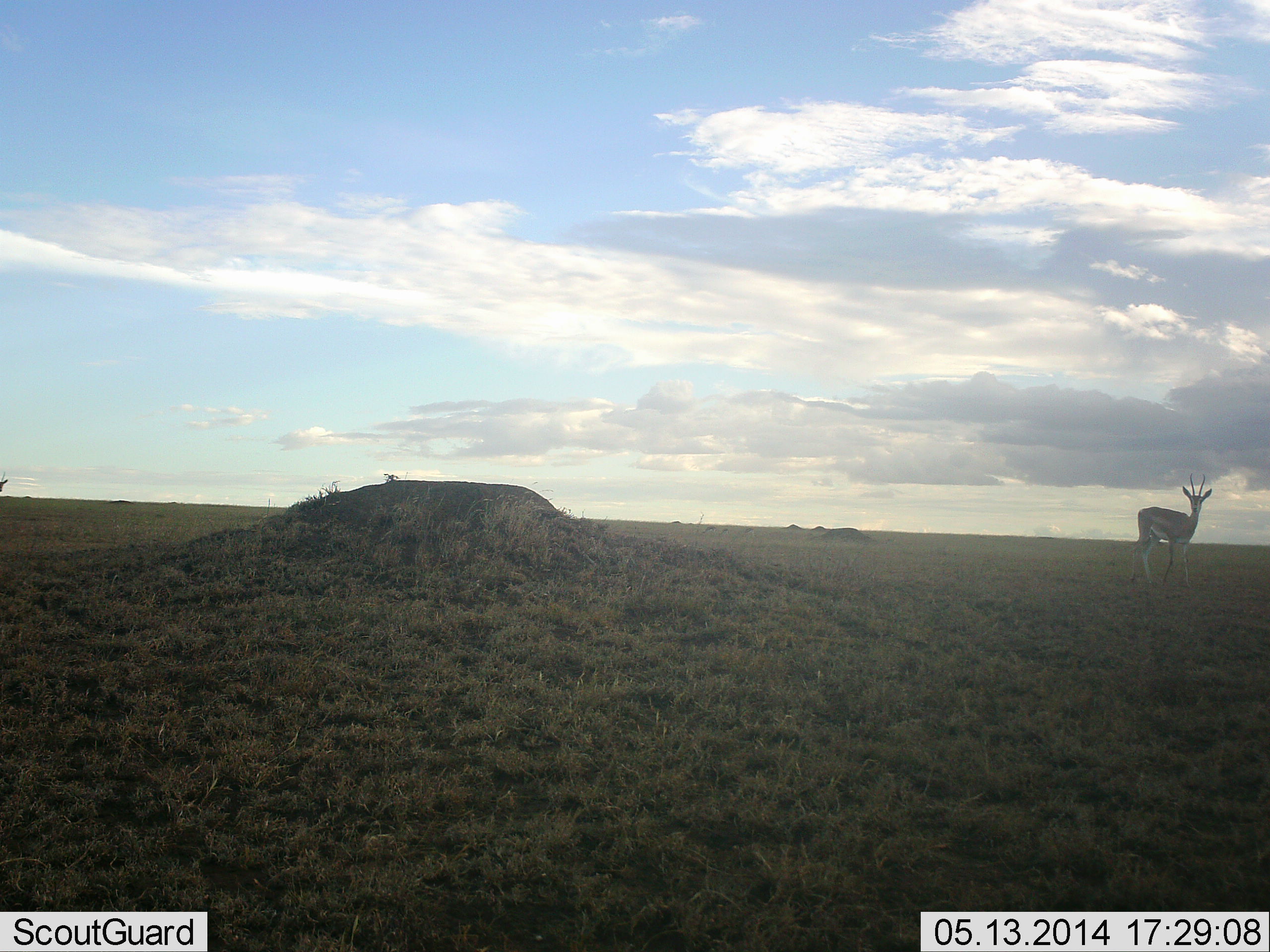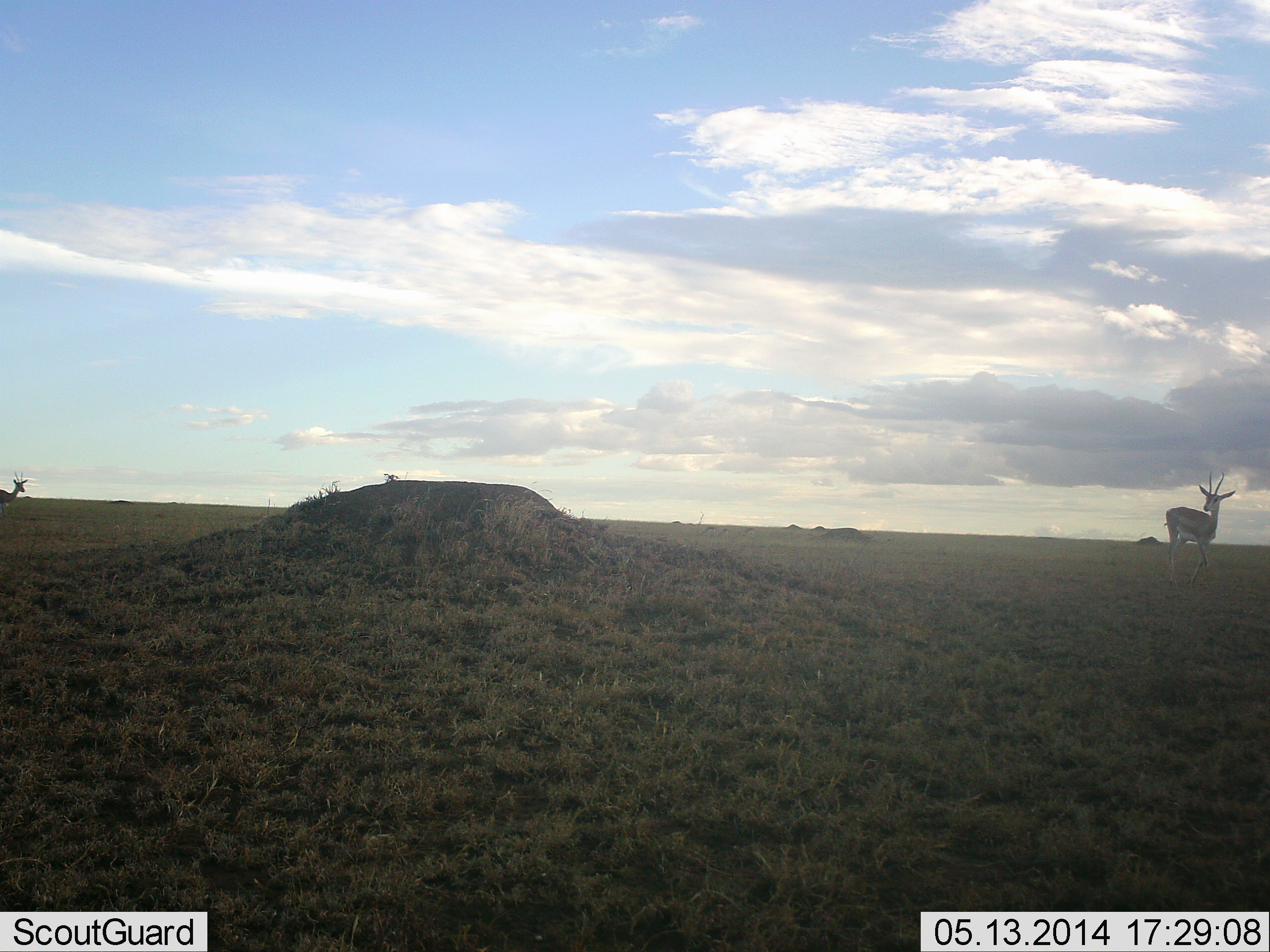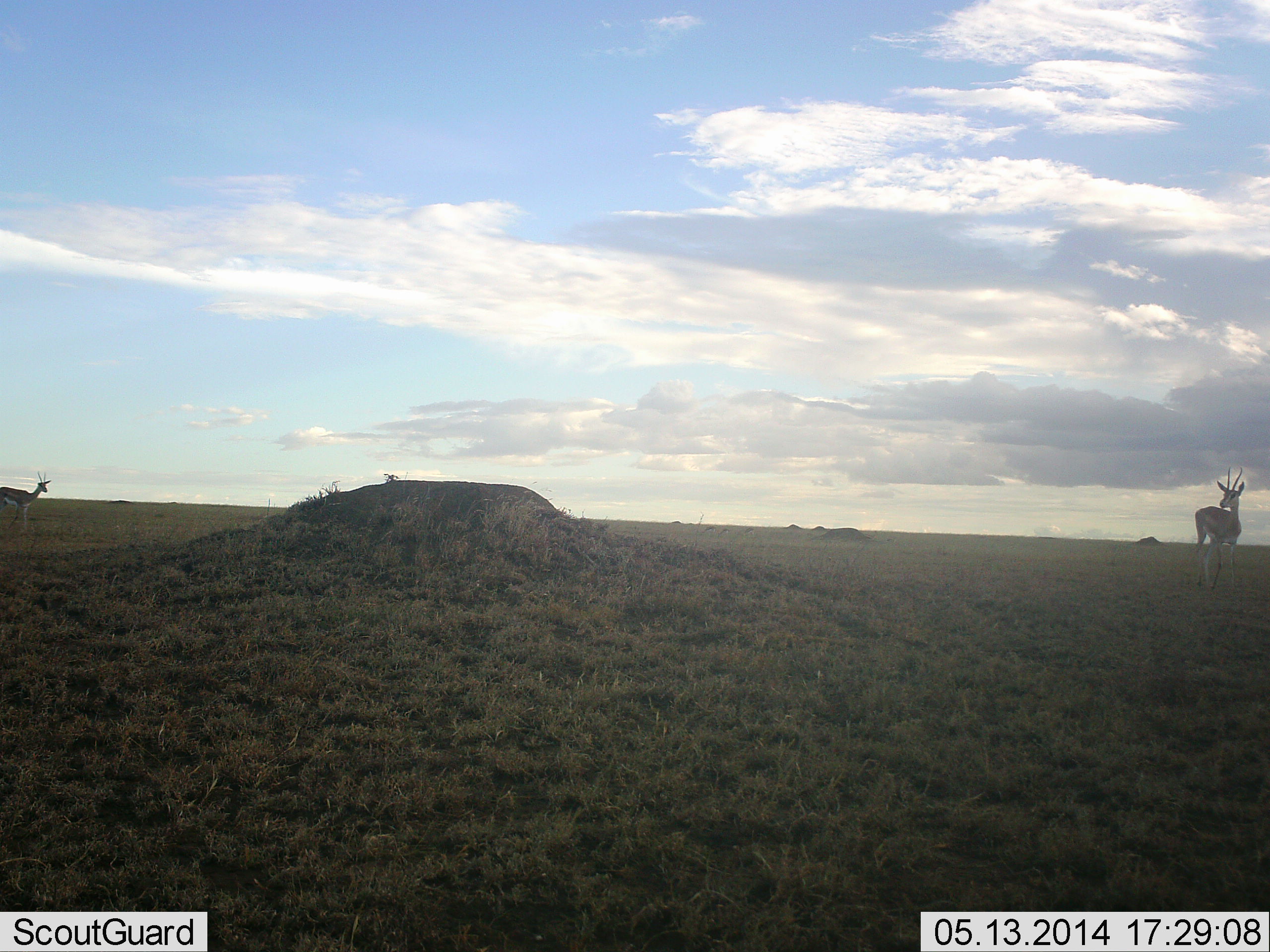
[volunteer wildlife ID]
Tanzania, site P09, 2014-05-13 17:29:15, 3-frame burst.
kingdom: Animalia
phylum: Chordata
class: Mammalia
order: Artiodactyla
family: Bovidae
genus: Eudorcas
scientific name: Eudorcas thomsonii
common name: thomson's gazelle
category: gazellethomsons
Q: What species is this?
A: Gazellethomsons (thomson's gazelle) (Eudorcas thomsonii).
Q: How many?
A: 2.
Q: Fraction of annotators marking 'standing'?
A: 20%.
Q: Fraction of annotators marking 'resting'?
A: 0%.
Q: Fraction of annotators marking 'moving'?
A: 80%.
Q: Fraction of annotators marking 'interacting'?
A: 0%.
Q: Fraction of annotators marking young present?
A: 0%.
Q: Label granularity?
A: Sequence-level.